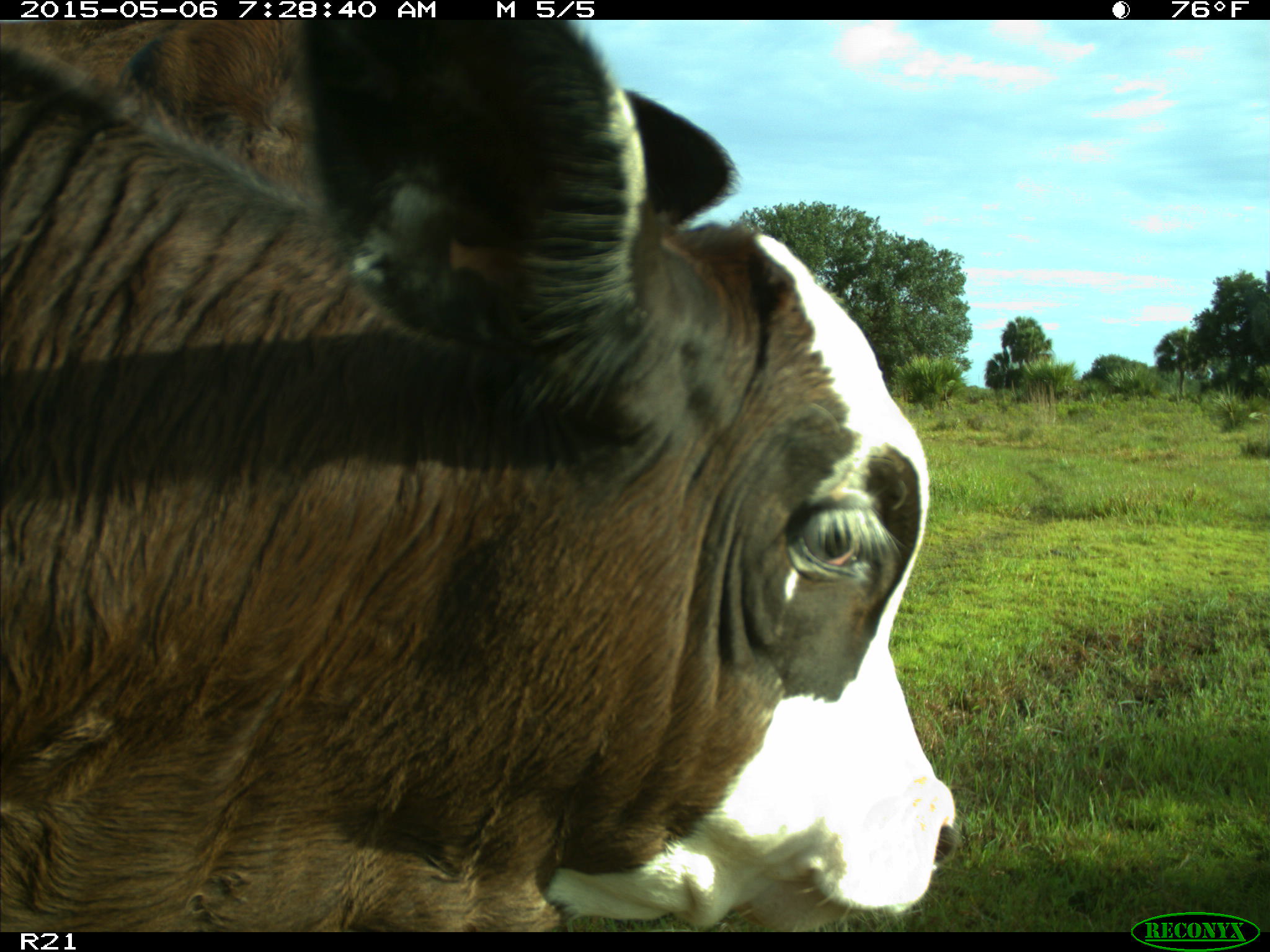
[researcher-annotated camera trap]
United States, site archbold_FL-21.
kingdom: Animalia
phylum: Chordata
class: Mammalia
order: Artiodactyla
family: Bovidae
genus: Bos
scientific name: Bos taurus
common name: domestic cow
Bos taurus (domestic cow).